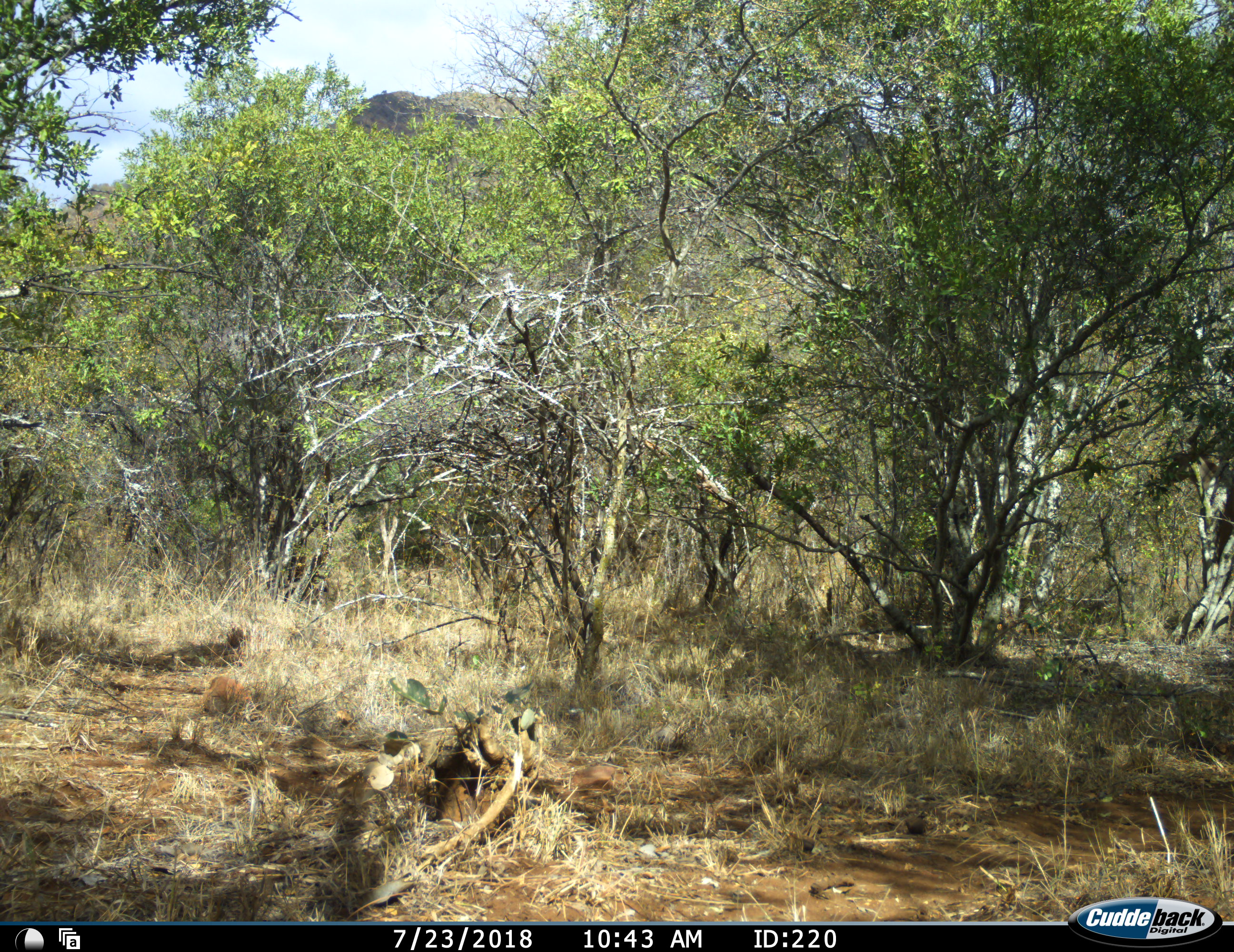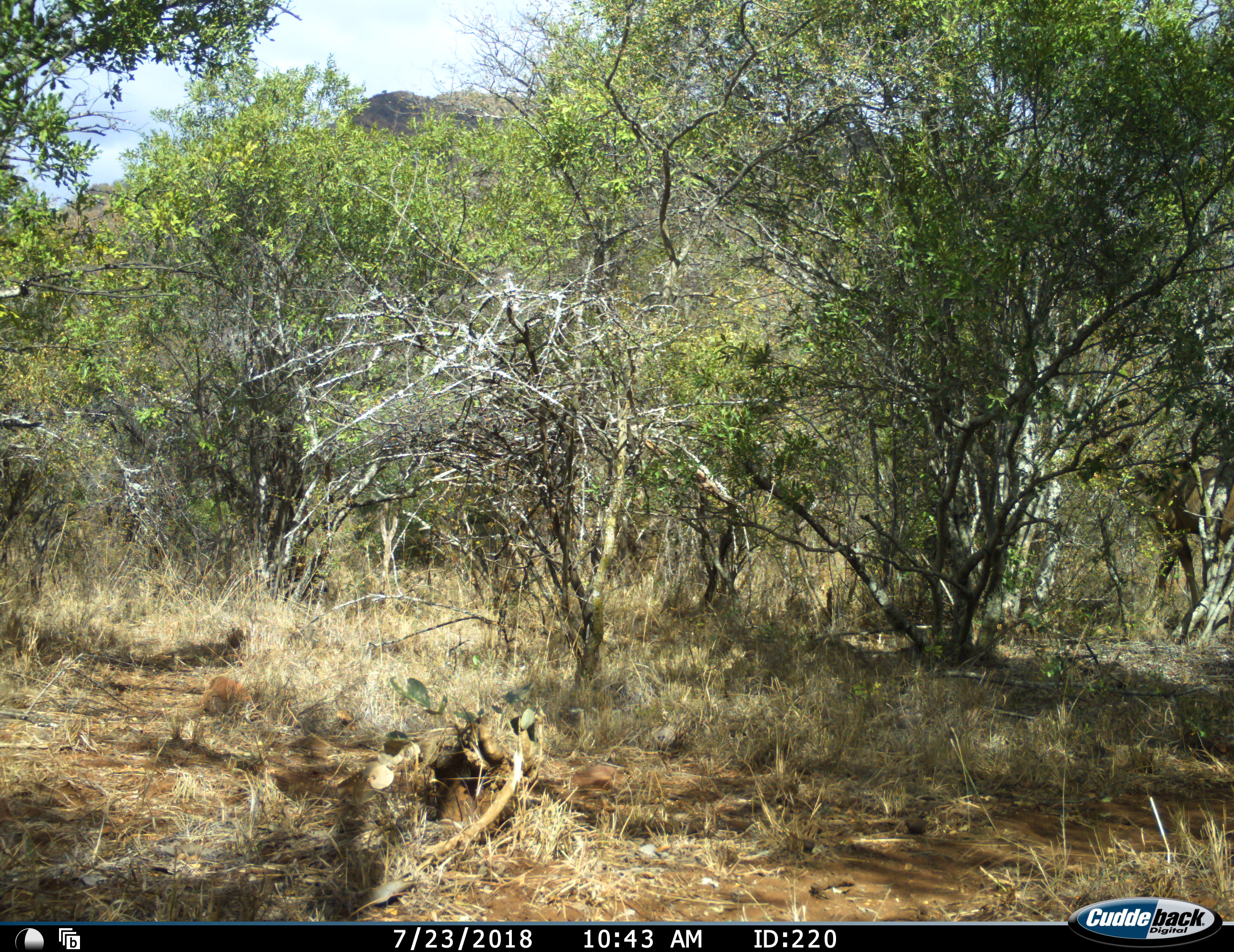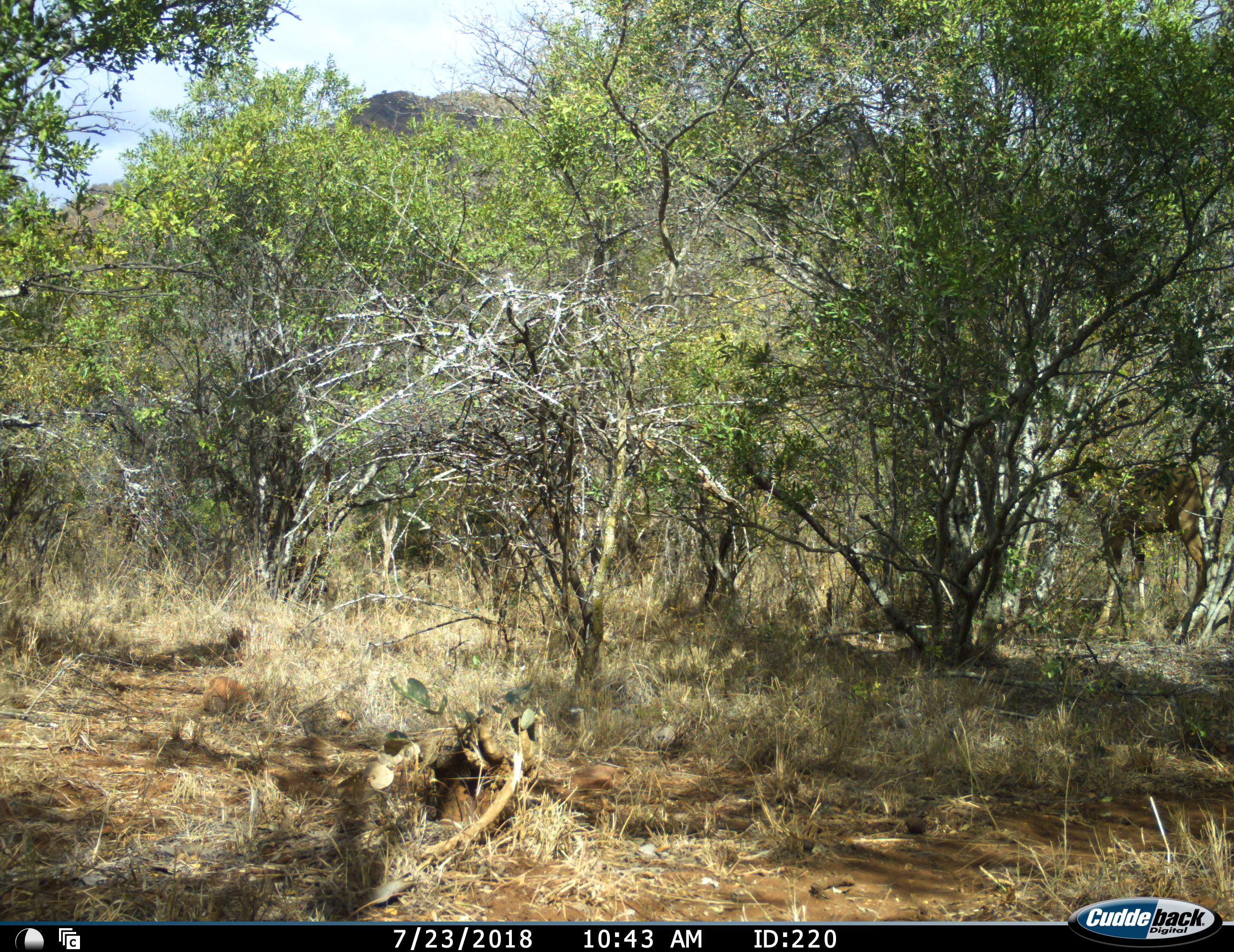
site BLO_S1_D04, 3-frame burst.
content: unidentified animal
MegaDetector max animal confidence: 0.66